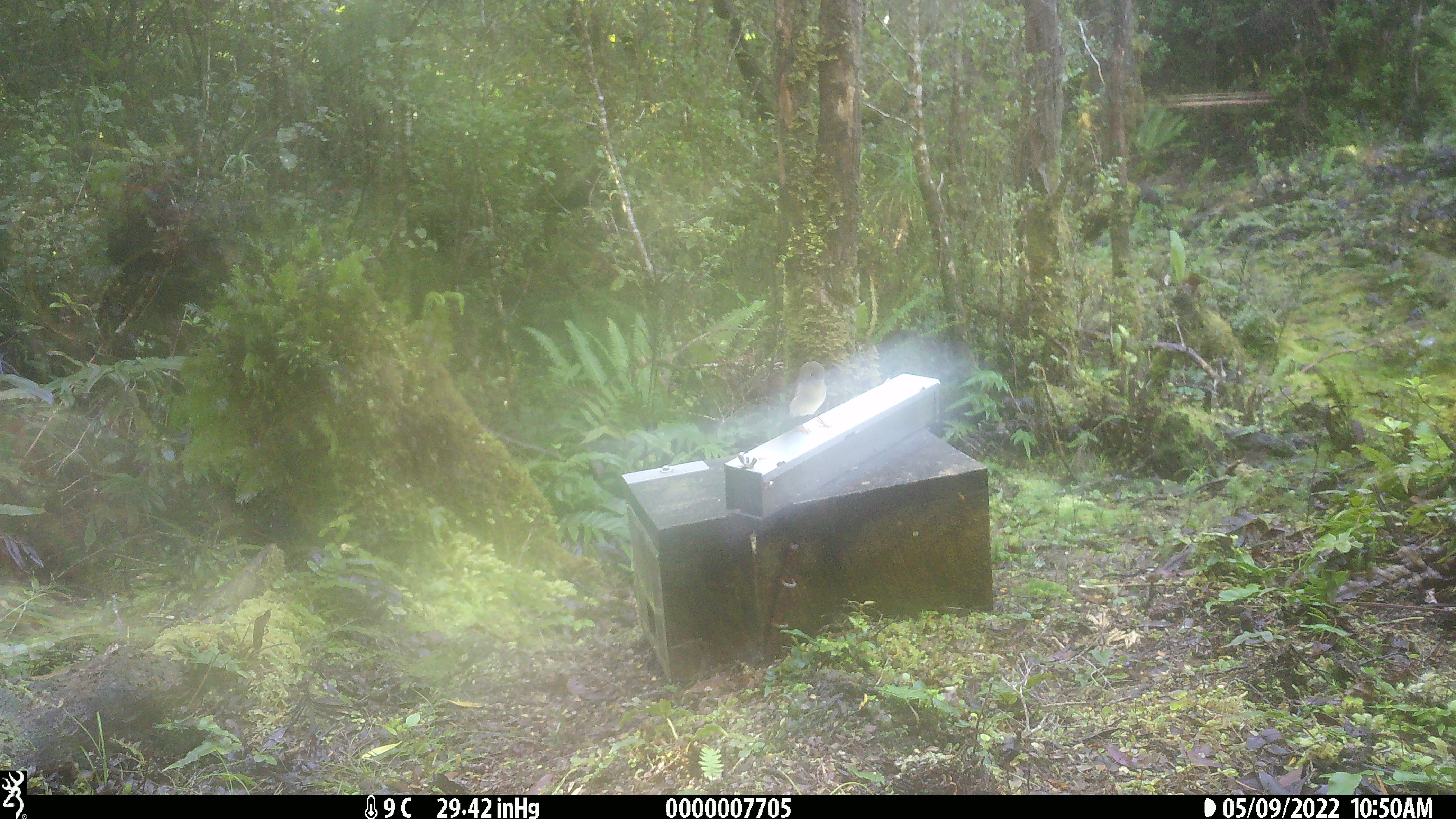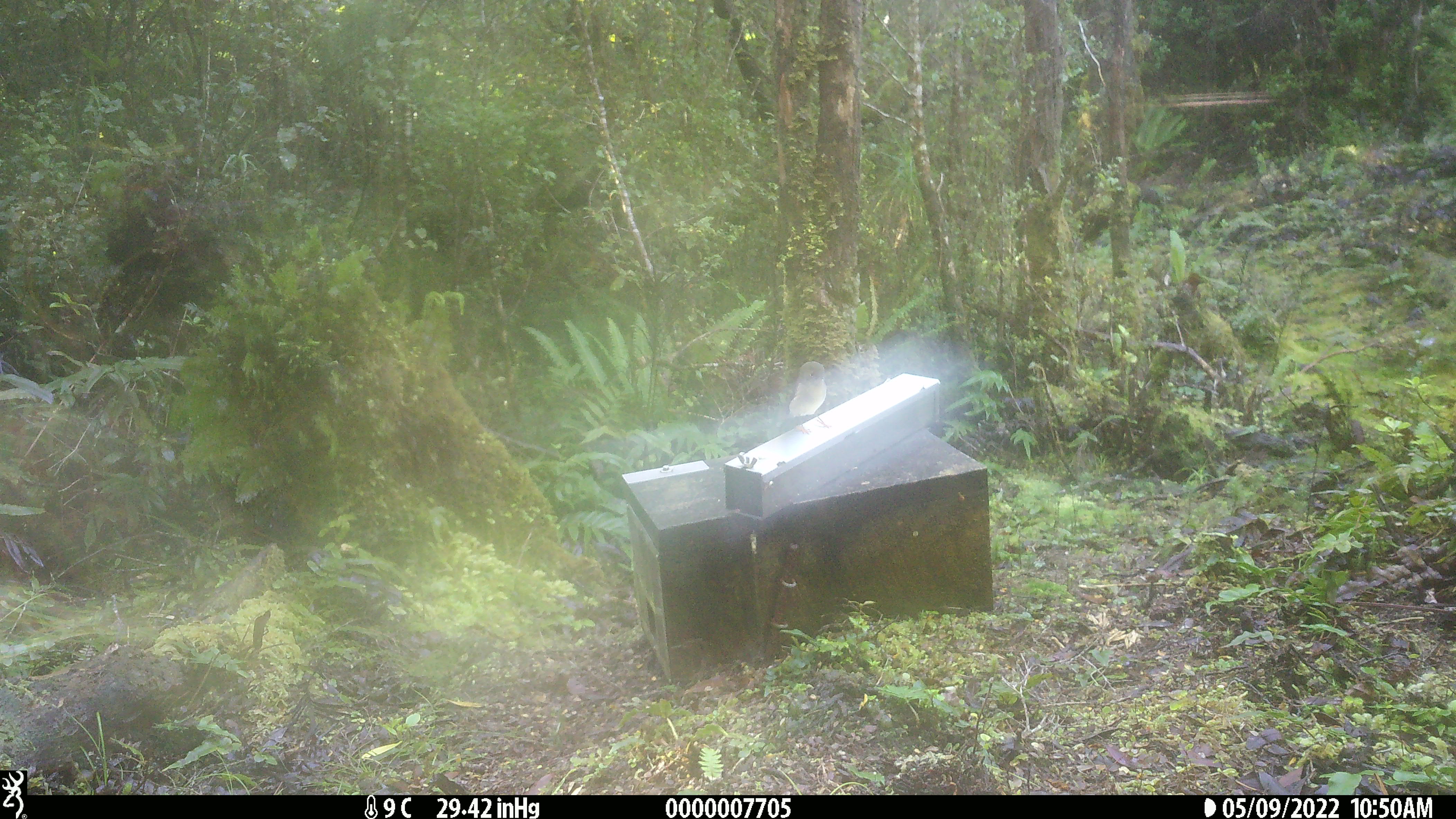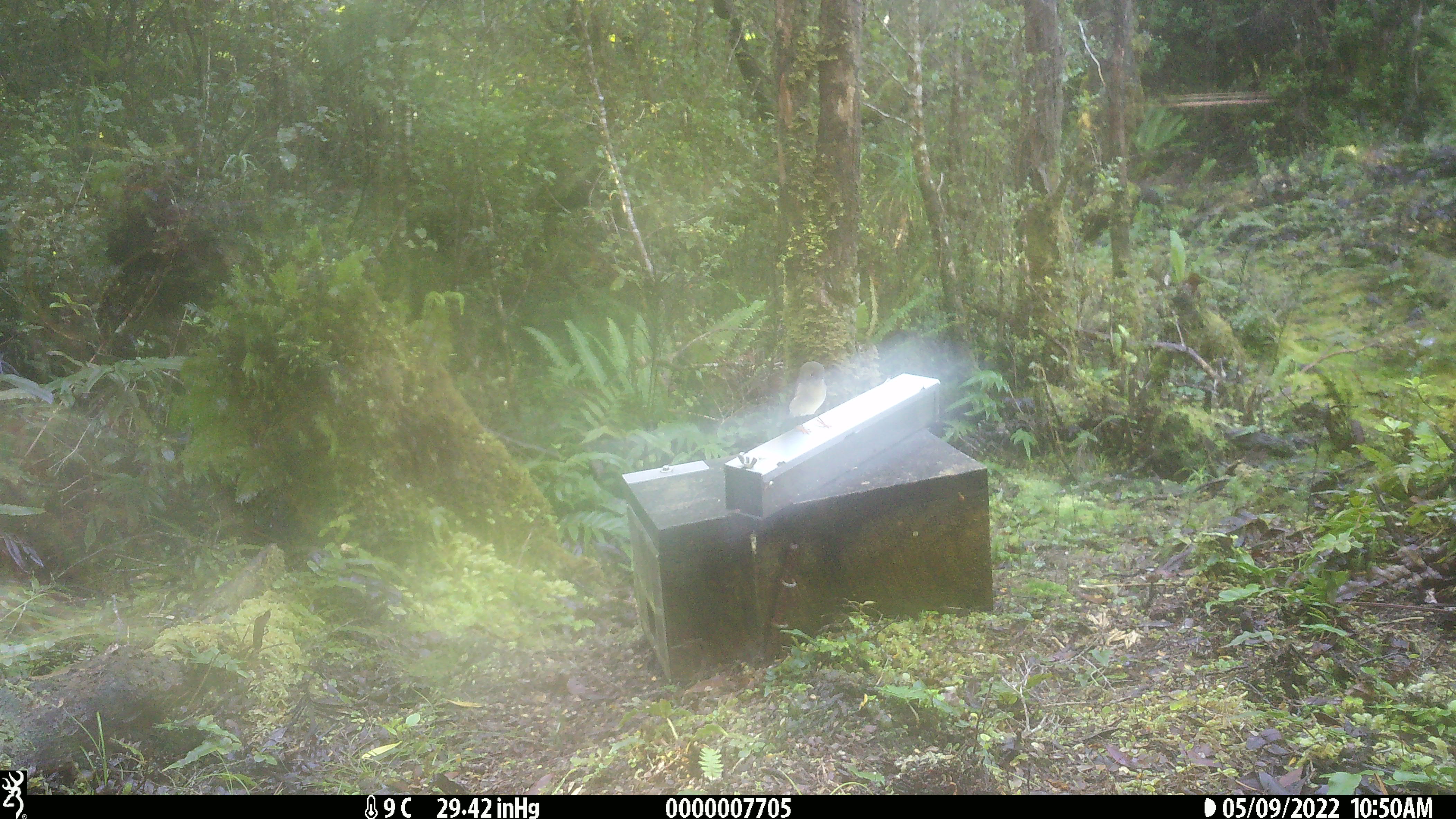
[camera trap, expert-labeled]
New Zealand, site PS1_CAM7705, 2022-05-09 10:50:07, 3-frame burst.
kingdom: Animalia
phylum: Chordata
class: Aves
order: Passeriformes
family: Petroicidae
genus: Petroica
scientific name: Petroica macrocephala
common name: tomtit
Tomtit (Petroica macrocephala).